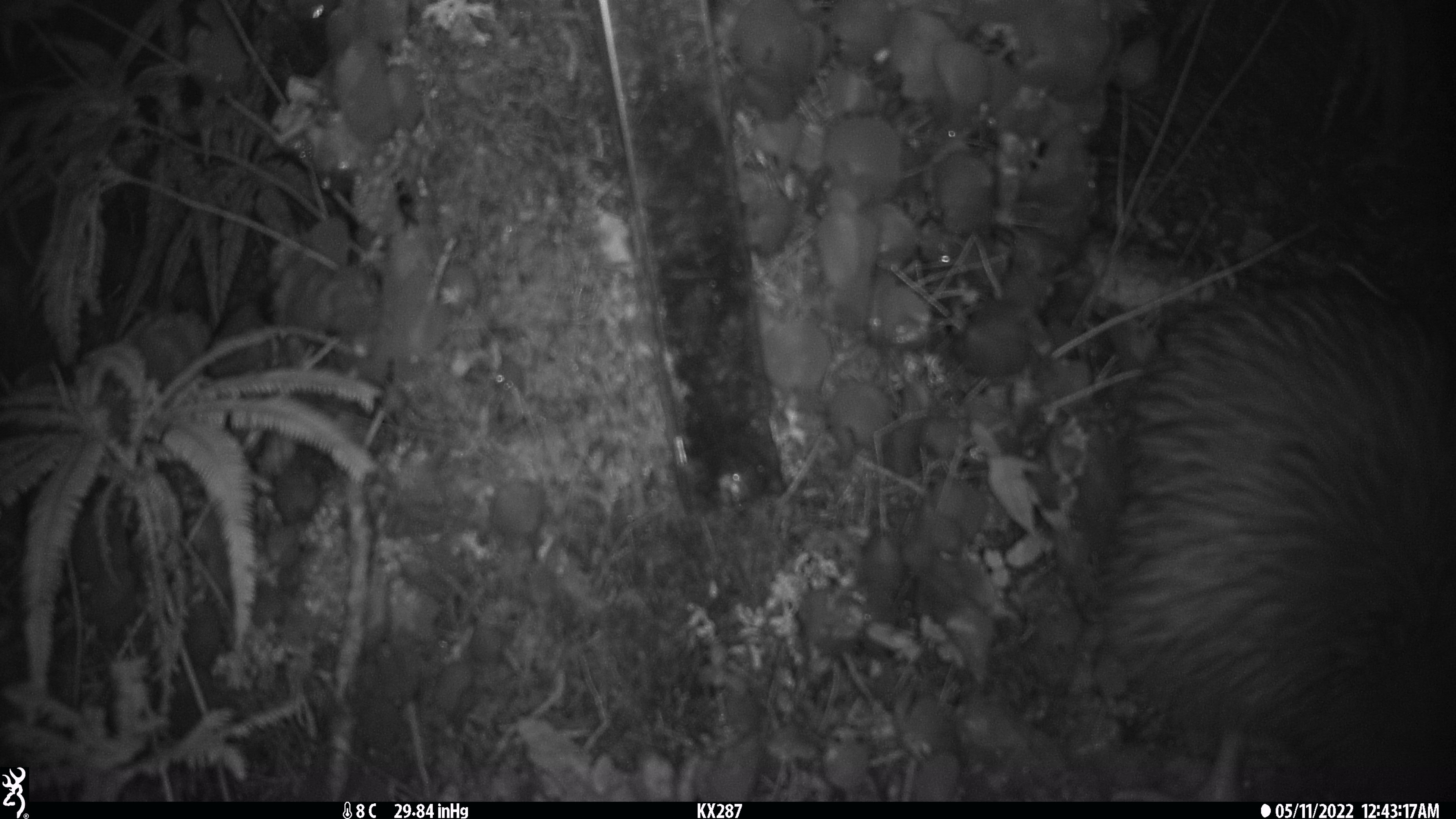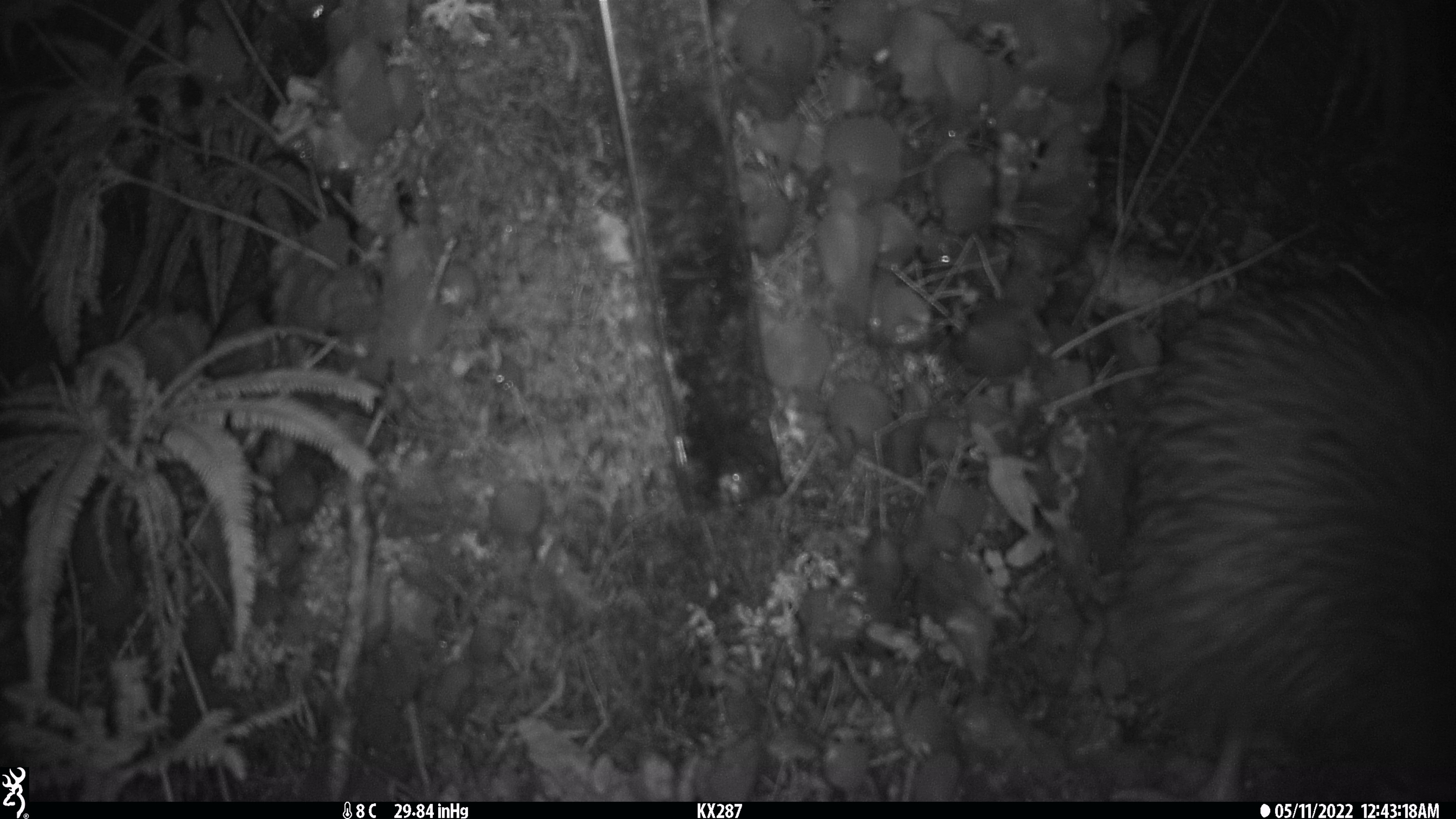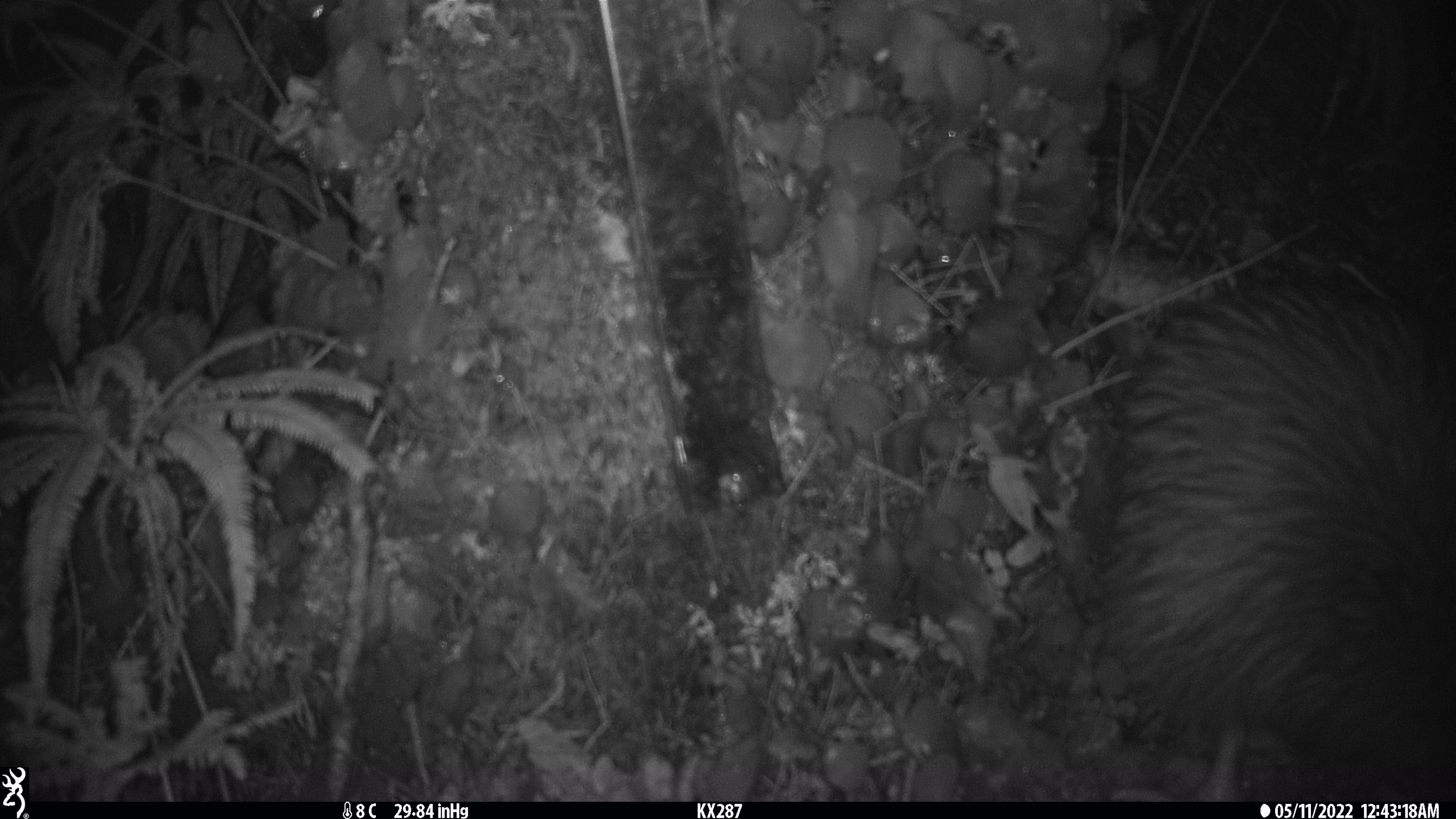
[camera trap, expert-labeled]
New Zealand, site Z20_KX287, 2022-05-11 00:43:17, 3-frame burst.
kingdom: Animalia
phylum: Chordata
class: Aves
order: Apterygiformes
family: Apterygidae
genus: Apteryx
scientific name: Apteryx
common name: kiwi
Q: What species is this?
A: Kiwi (Apteryx).